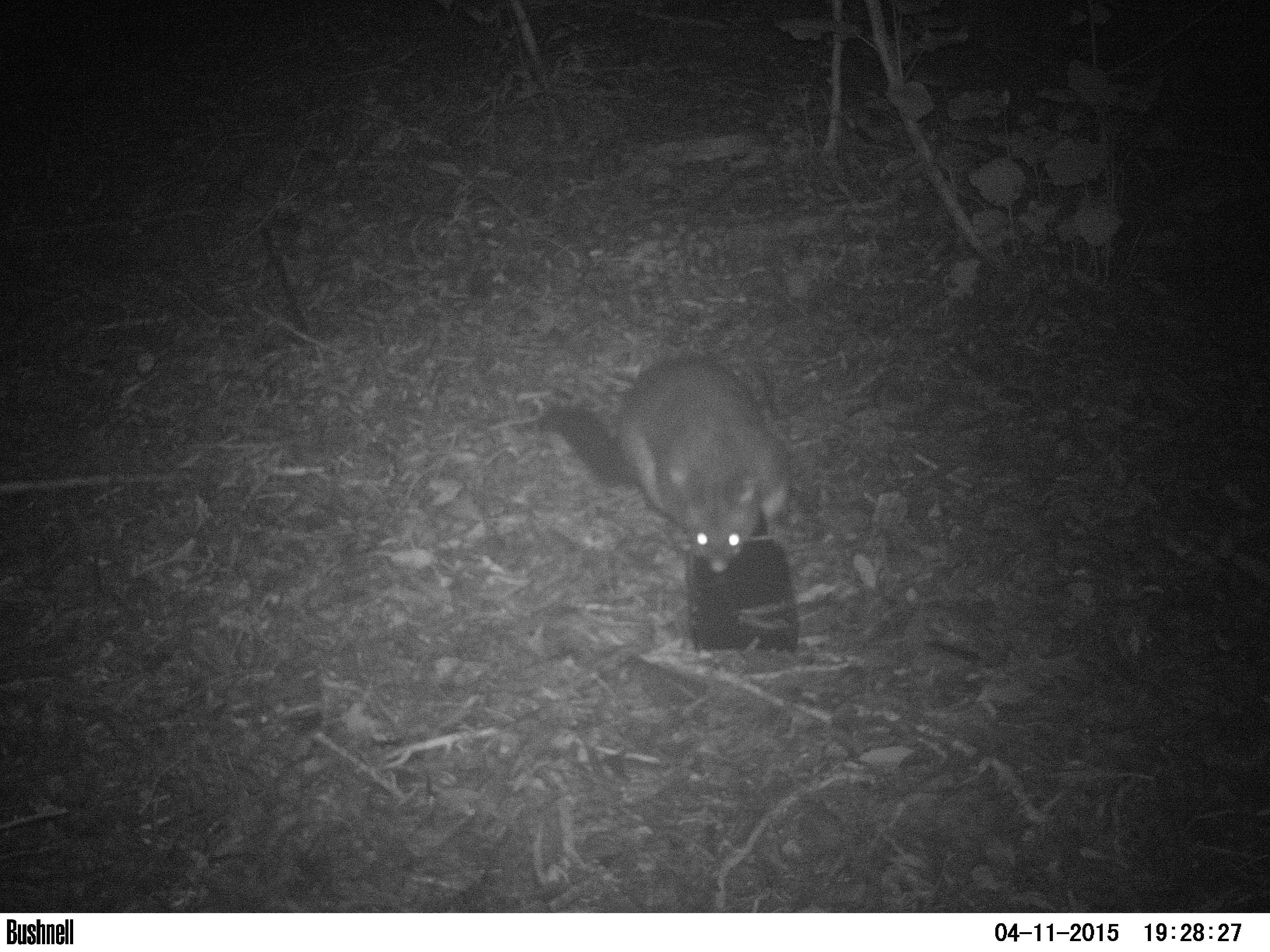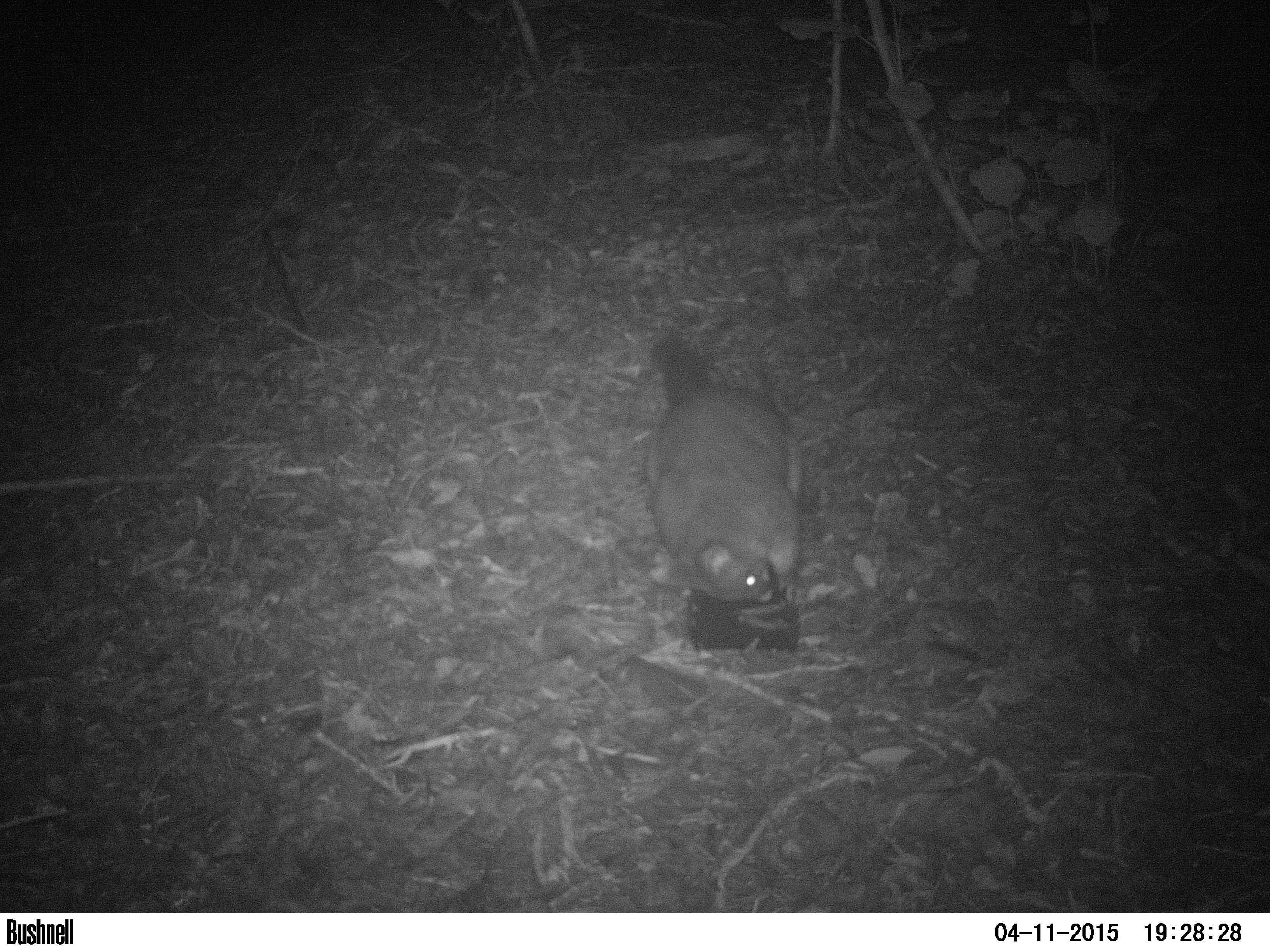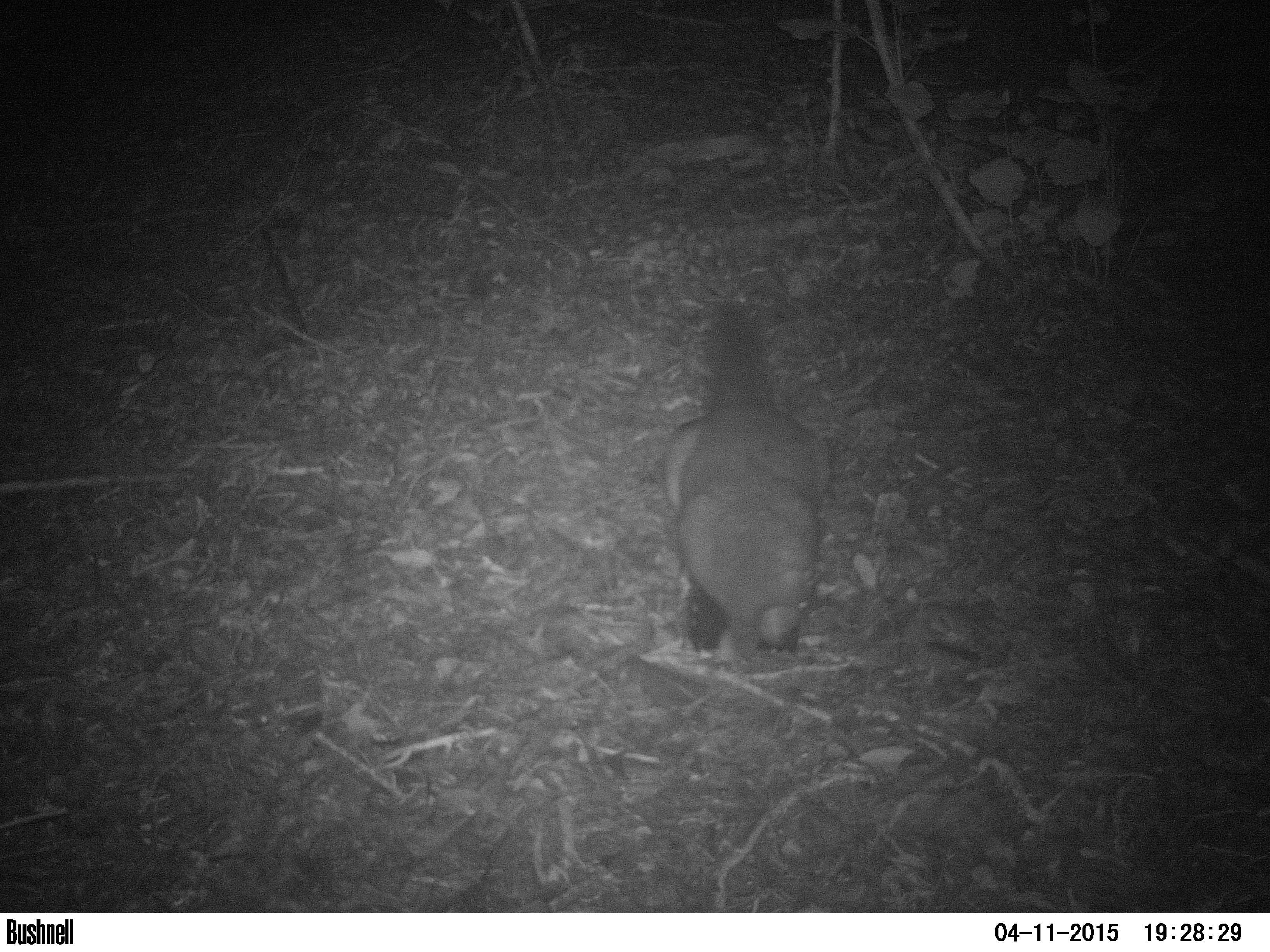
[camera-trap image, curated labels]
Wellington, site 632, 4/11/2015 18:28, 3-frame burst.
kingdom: Animalia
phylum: Chordata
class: Mammalia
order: Didelphimorphia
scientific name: Didelphimorphia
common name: possum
Possum (Didelphimorphia).